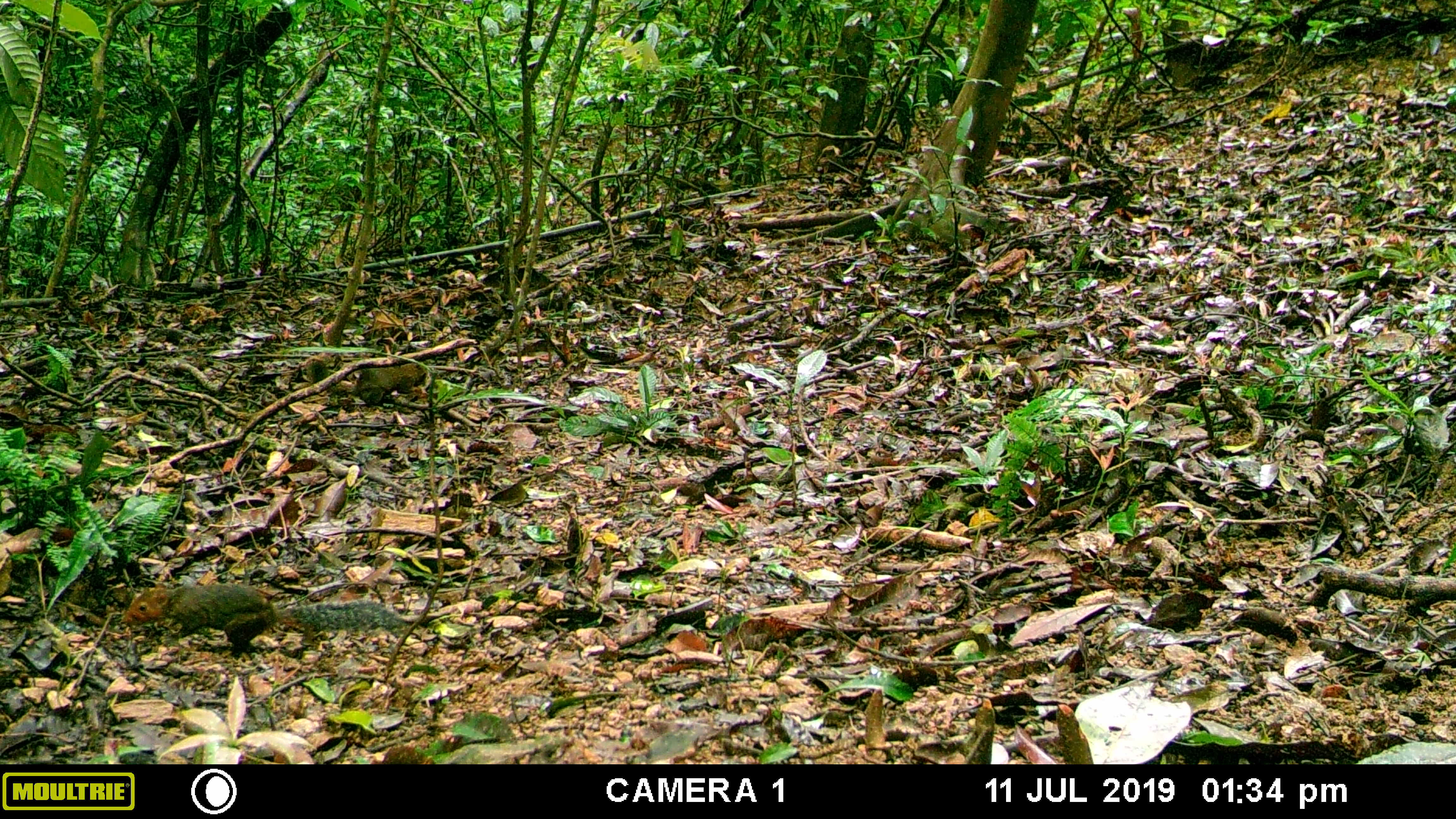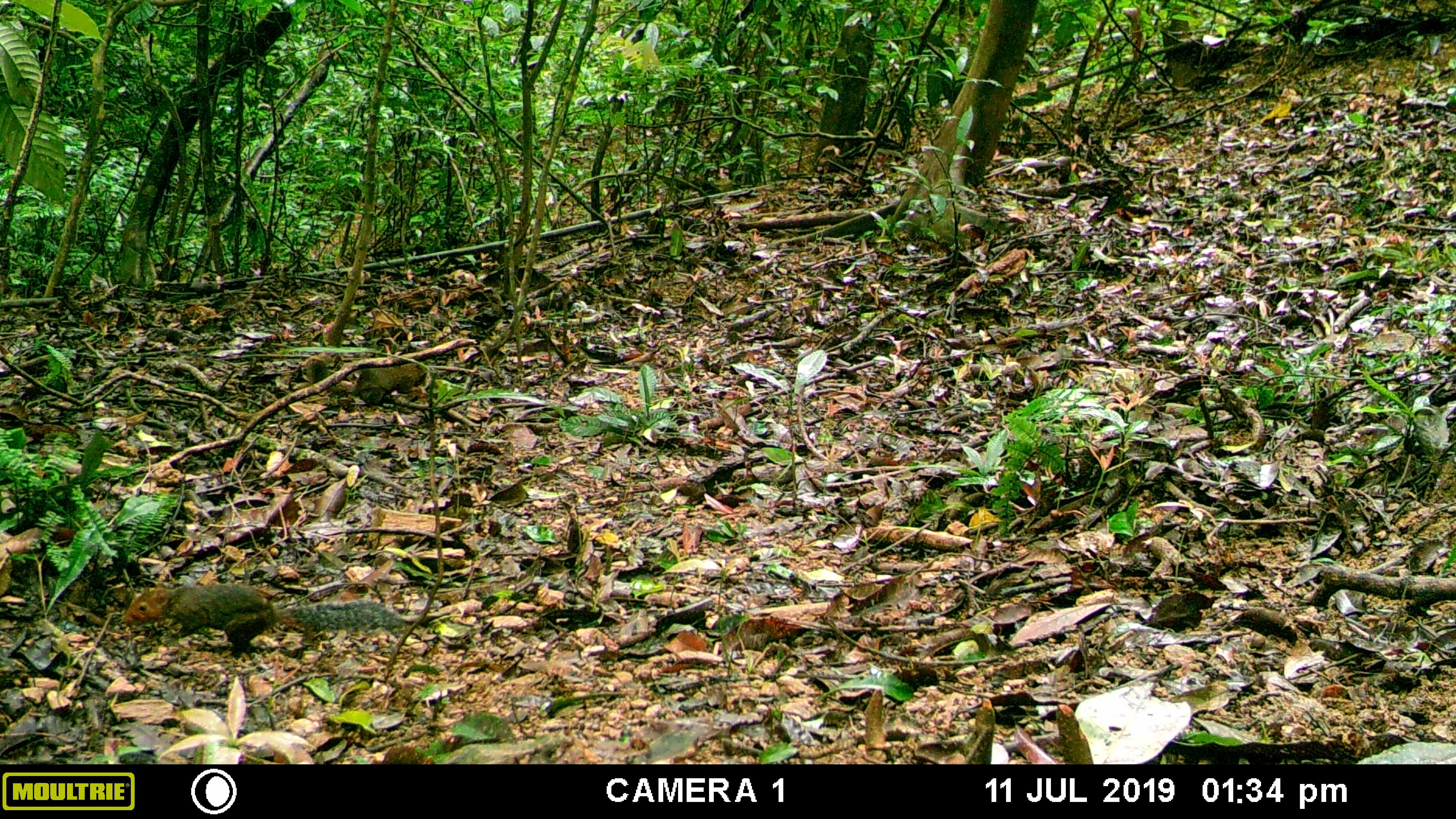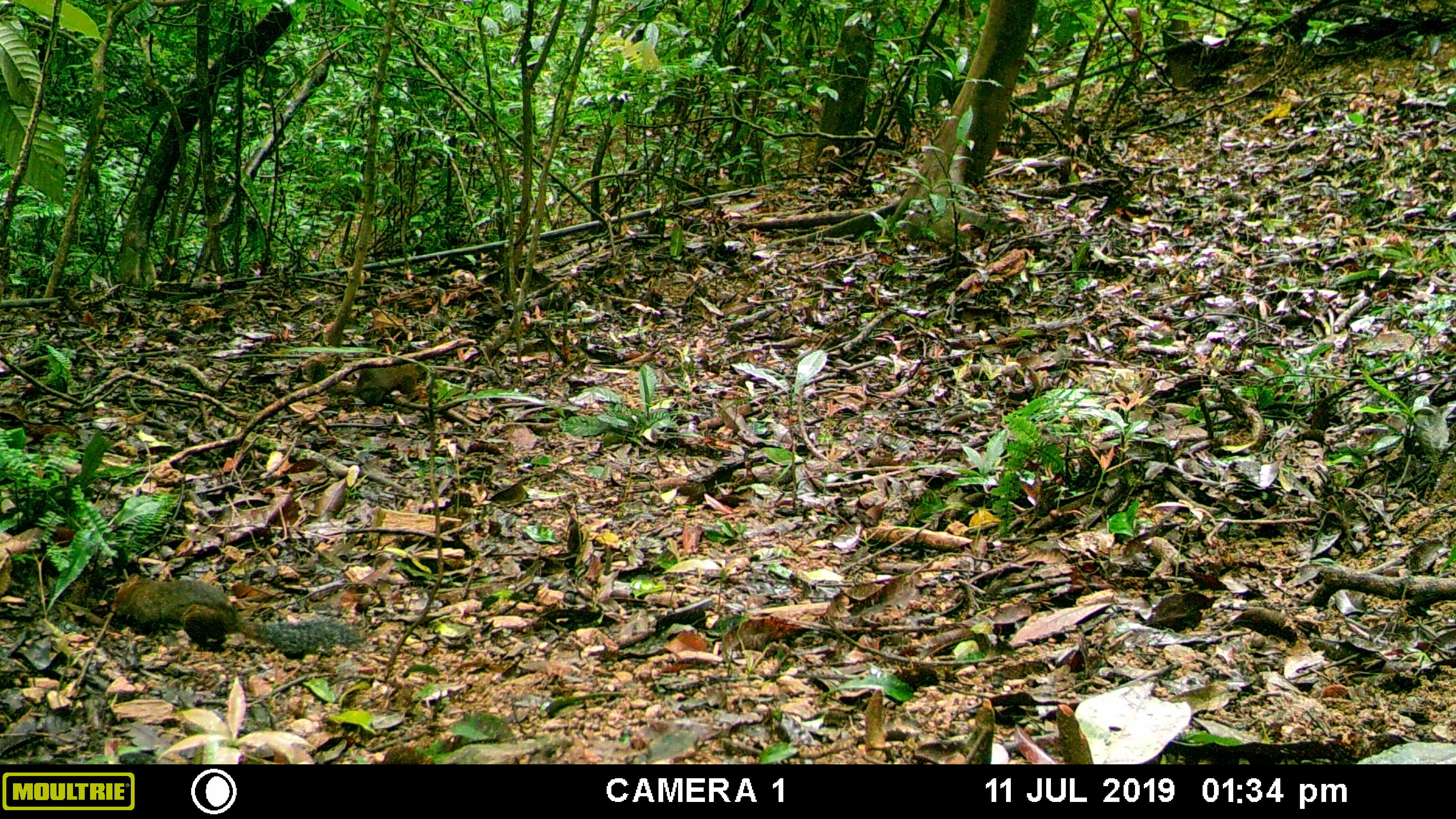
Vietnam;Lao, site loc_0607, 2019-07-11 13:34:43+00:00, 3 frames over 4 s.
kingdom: Animalia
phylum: Chordata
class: Mammalia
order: Rodentia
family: Sciuridae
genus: Callosciurus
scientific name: Callosciurus erythraeus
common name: pallas's squirrel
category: pallass squirrel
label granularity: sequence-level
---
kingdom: Animalia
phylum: Chordata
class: Mammalia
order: Rodentia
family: Sciuridae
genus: Dremomys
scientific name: Dremomys rufigenis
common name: red-cheeked squirrel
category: red cheeked squirrel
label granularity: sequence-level